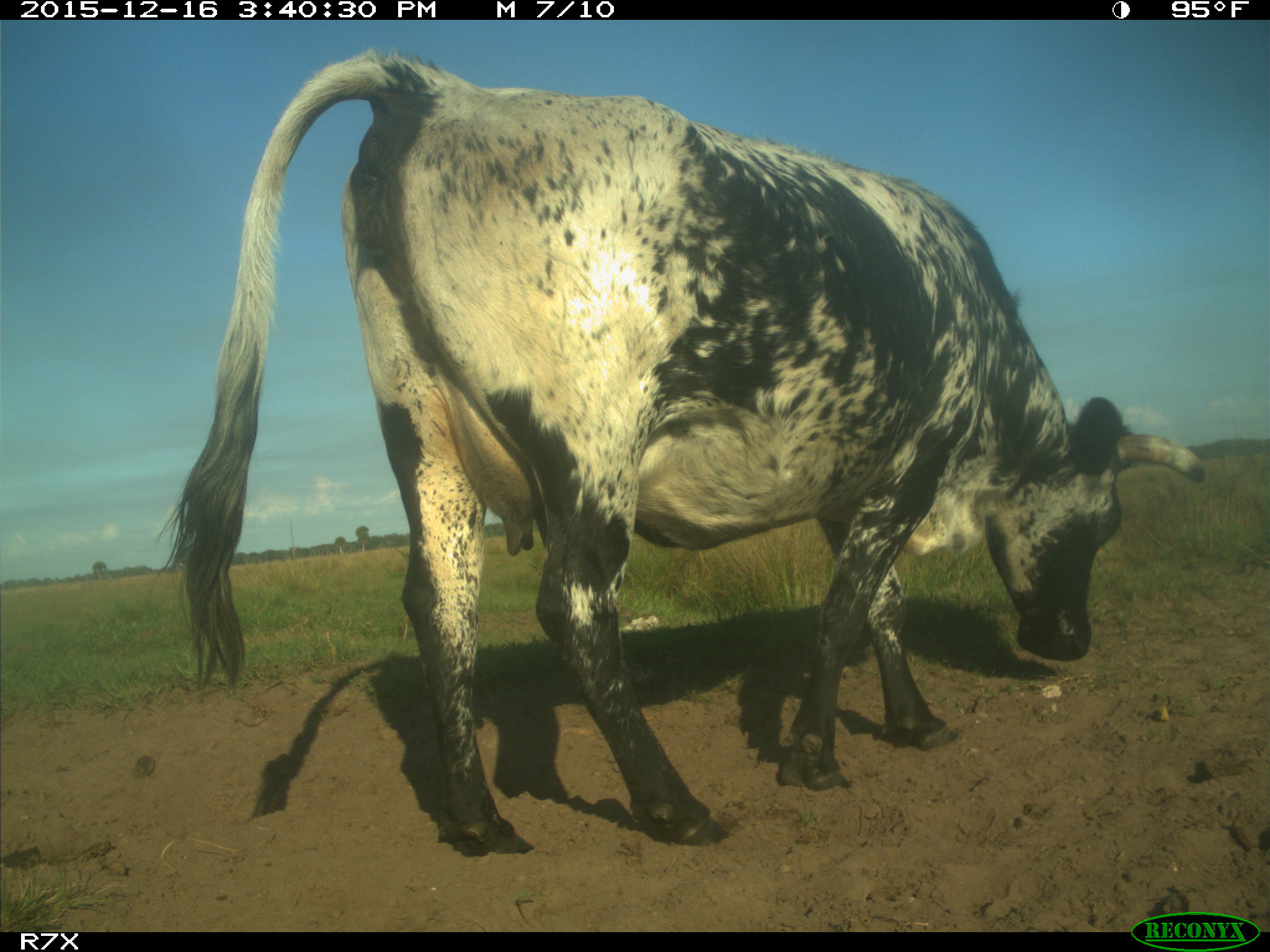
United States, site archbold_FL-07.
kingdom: Animalia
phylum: Chordata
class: Mammalia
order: Artiodactyla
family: Bovidae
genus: Bos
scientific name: Bos taurus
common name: domestic cow